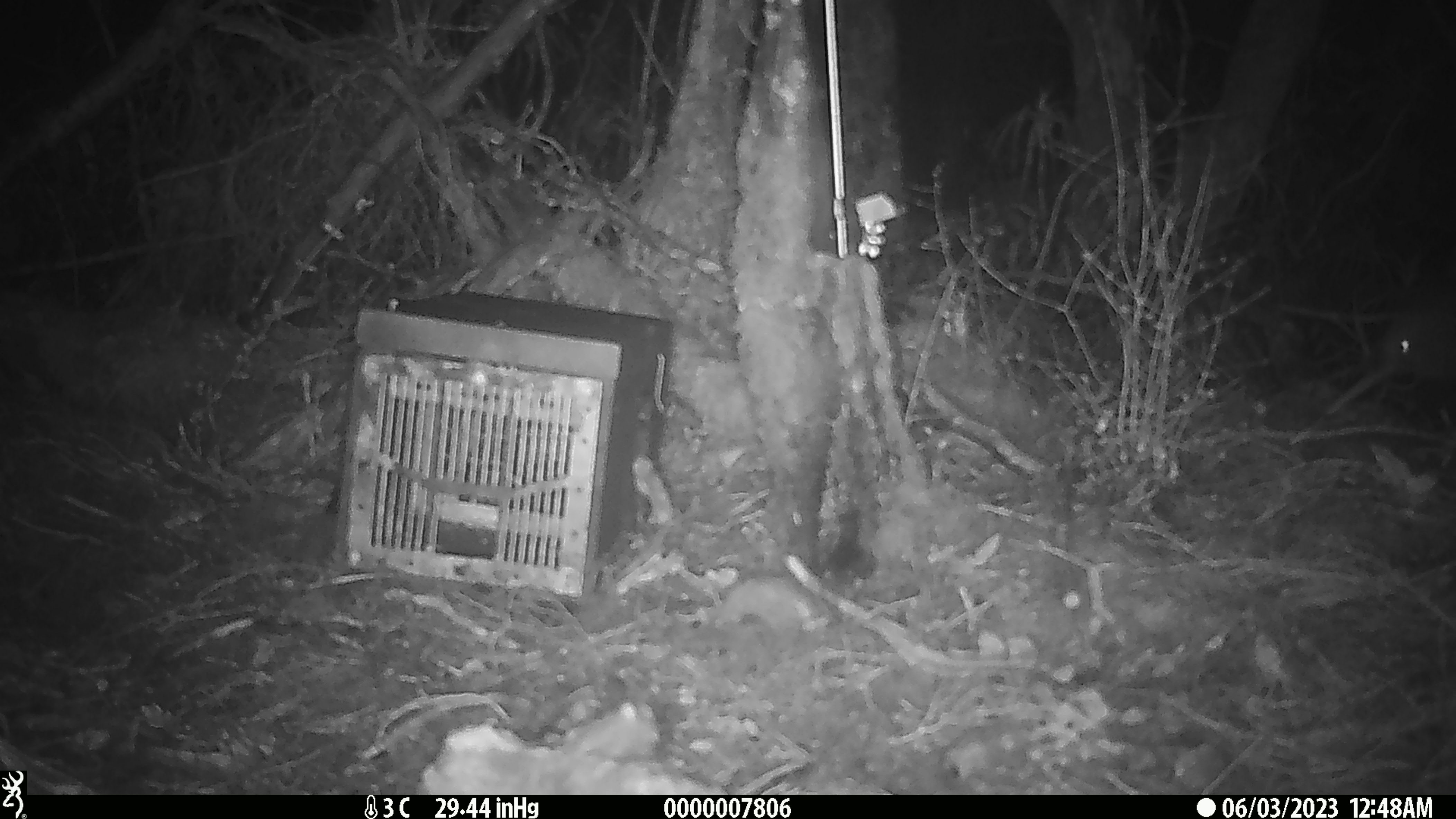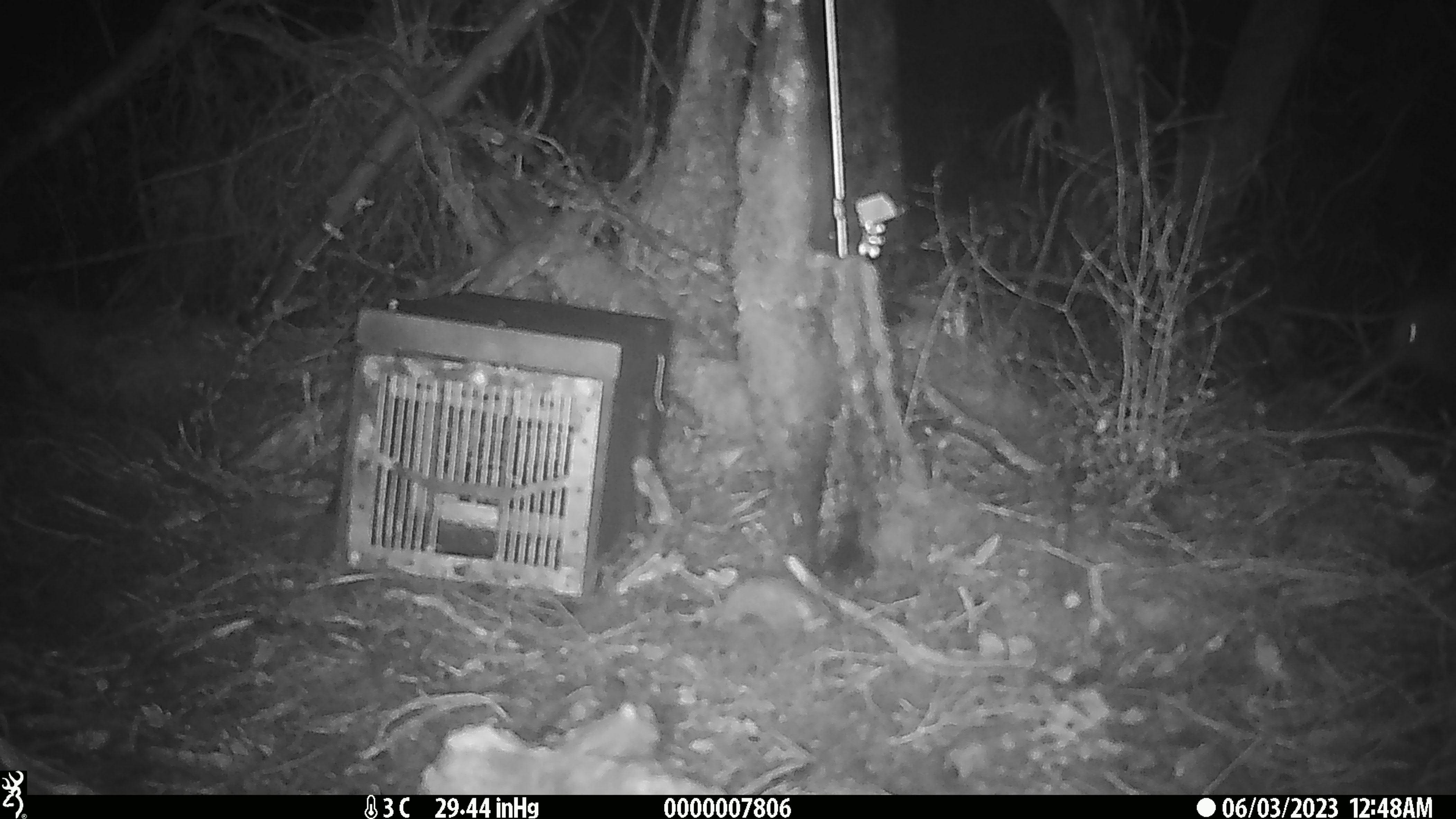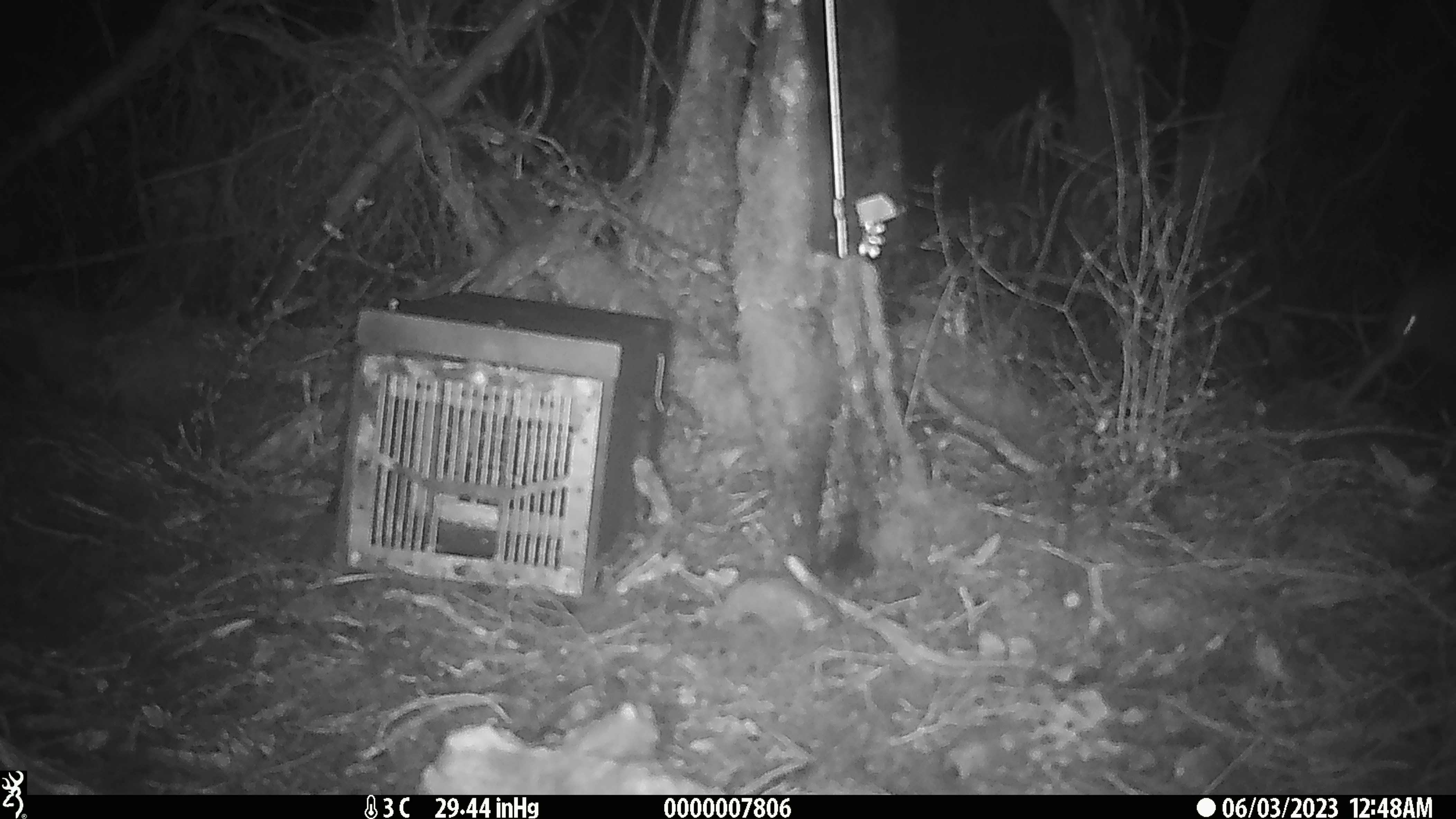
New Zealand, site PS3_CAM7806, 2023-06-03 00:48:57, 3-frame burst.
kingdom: Animalia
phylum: Chordata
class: Aves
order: Apterygiformes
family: Apterygidae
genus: Apteryx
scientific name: Apteryx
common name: kiwi